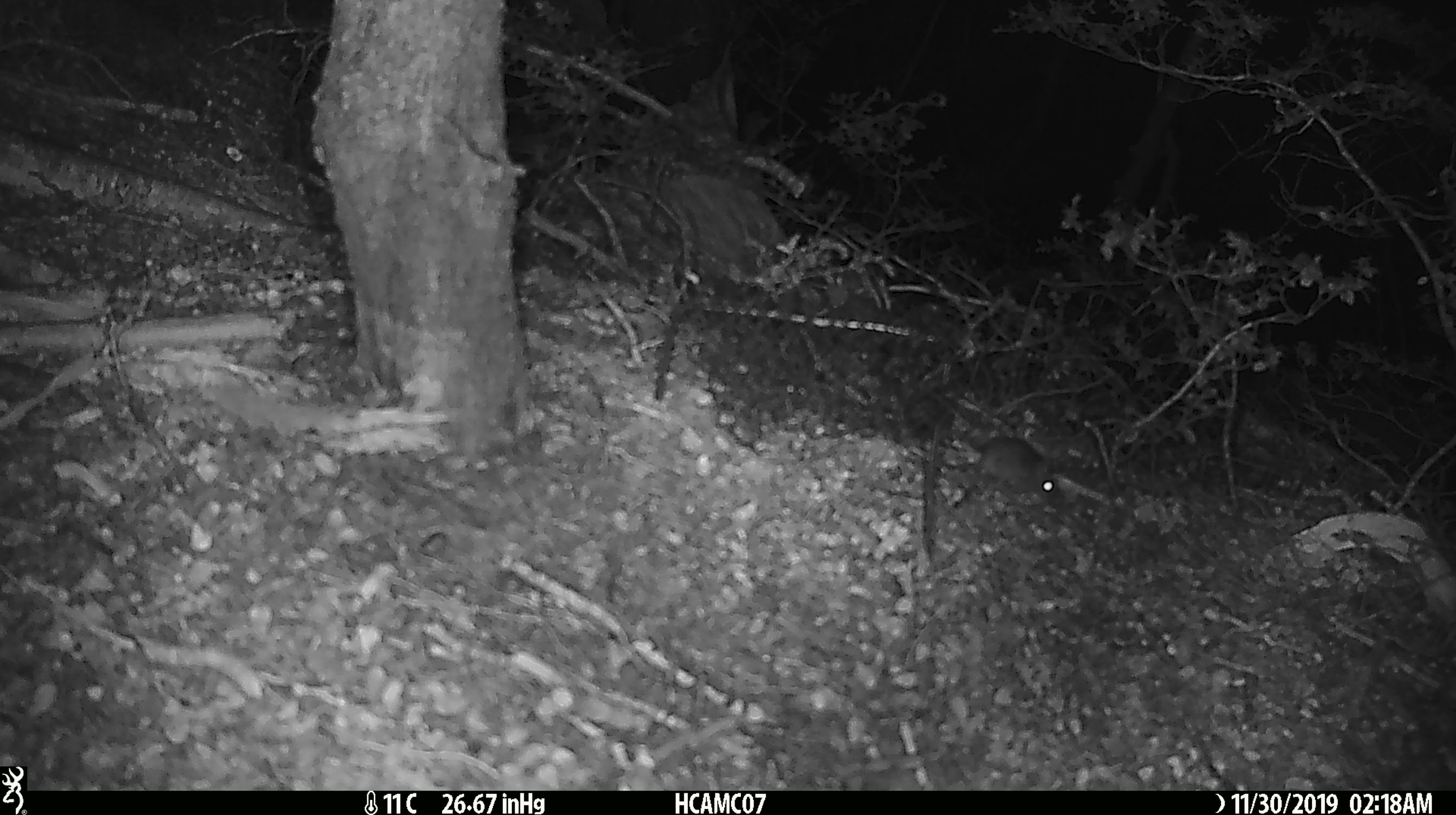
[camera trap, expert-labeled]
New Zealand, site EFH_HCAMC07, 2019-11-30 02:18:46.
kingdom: Animalia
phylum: Chordata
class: Mammalia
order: Rodentia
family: Muridae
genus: Mus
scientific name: Mus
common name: mouse